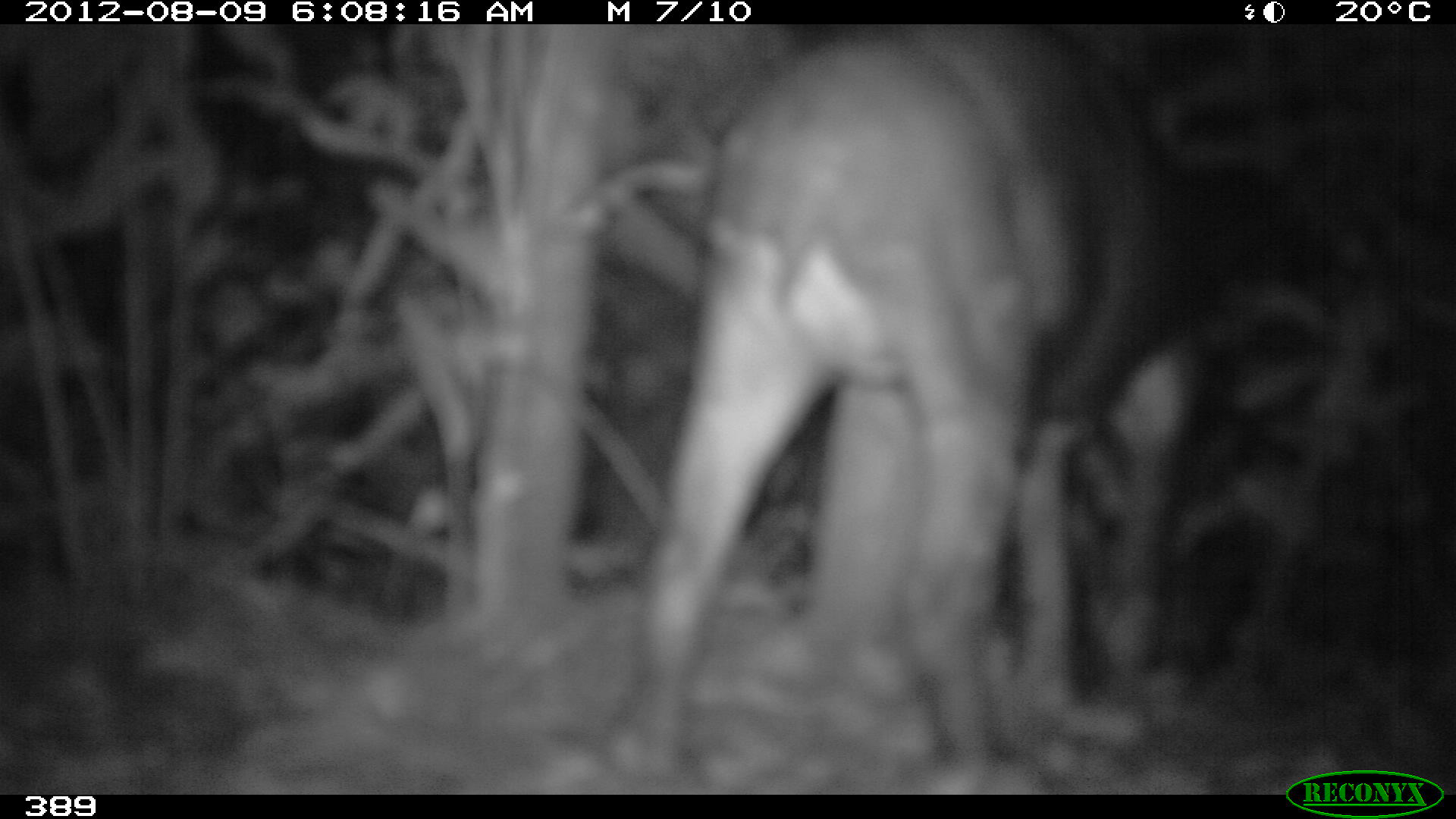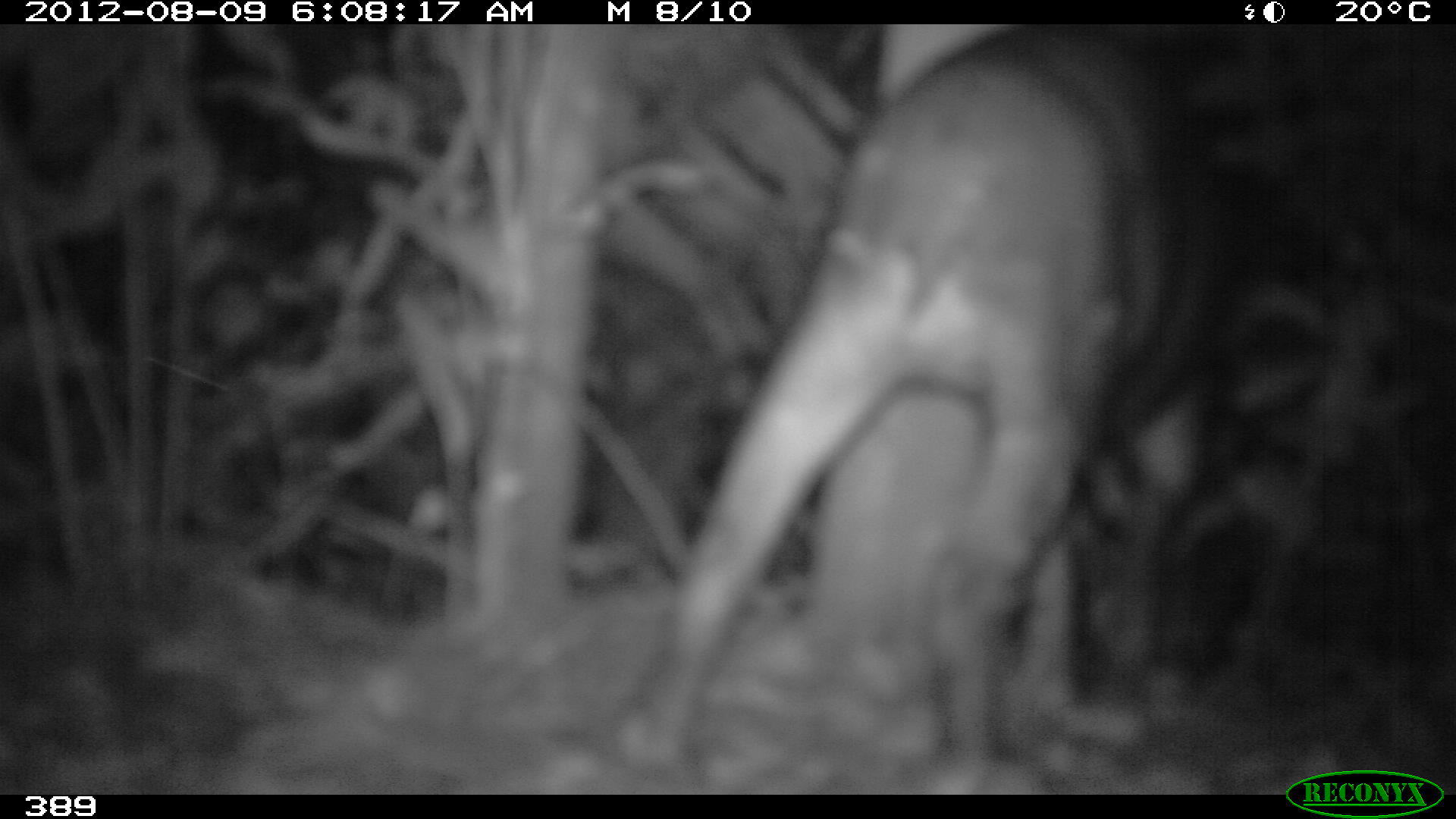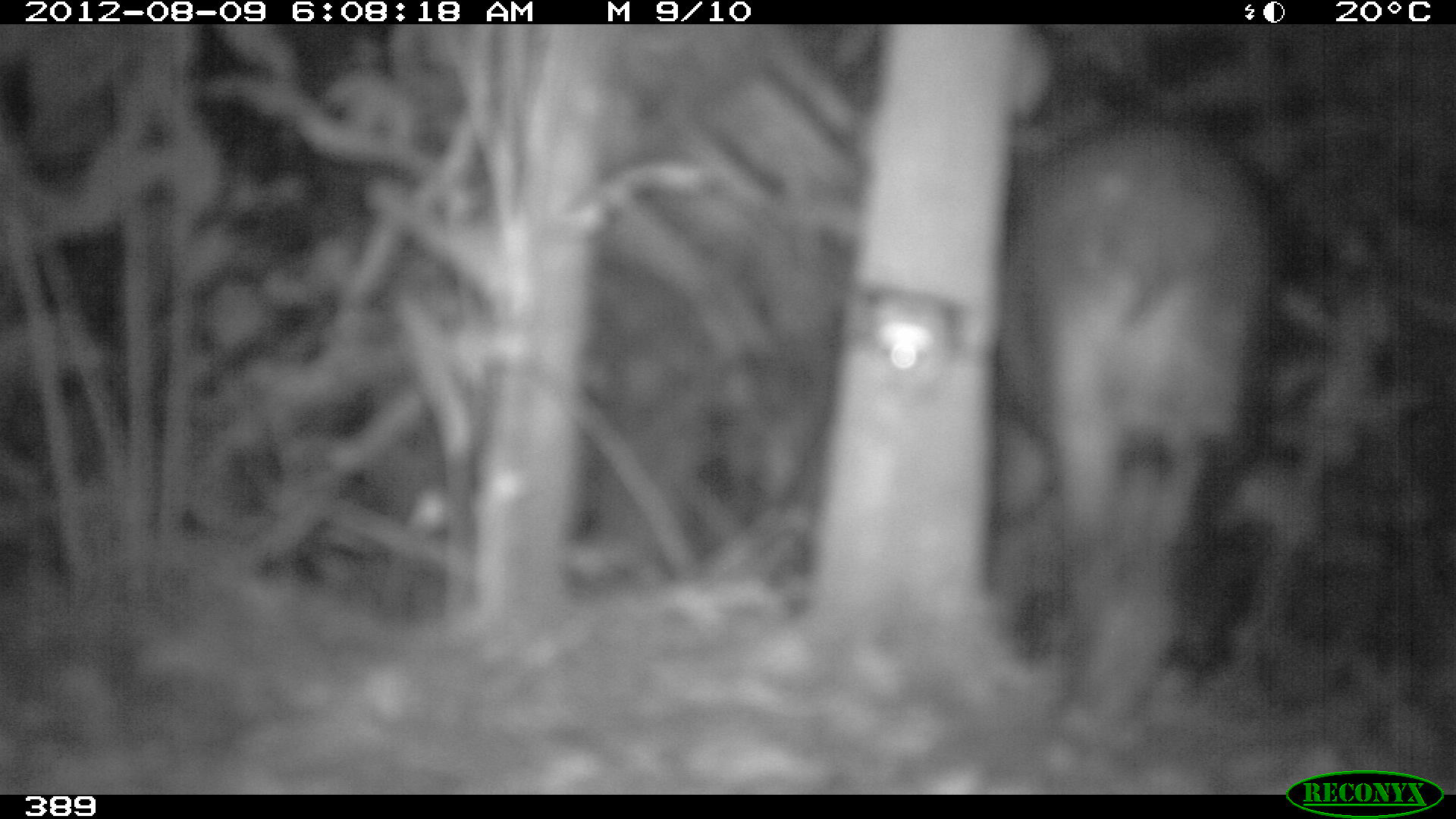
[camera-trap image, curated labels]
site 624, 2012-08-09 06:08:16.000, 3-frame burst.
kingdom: Animalia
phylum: Chordata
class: Mammalia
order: Perissodactyla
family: Tapiridae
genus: Tapirus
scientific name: Tapirus terrestris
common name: south american tapir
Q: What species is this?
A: Tapirus terrestris (south american tapir).